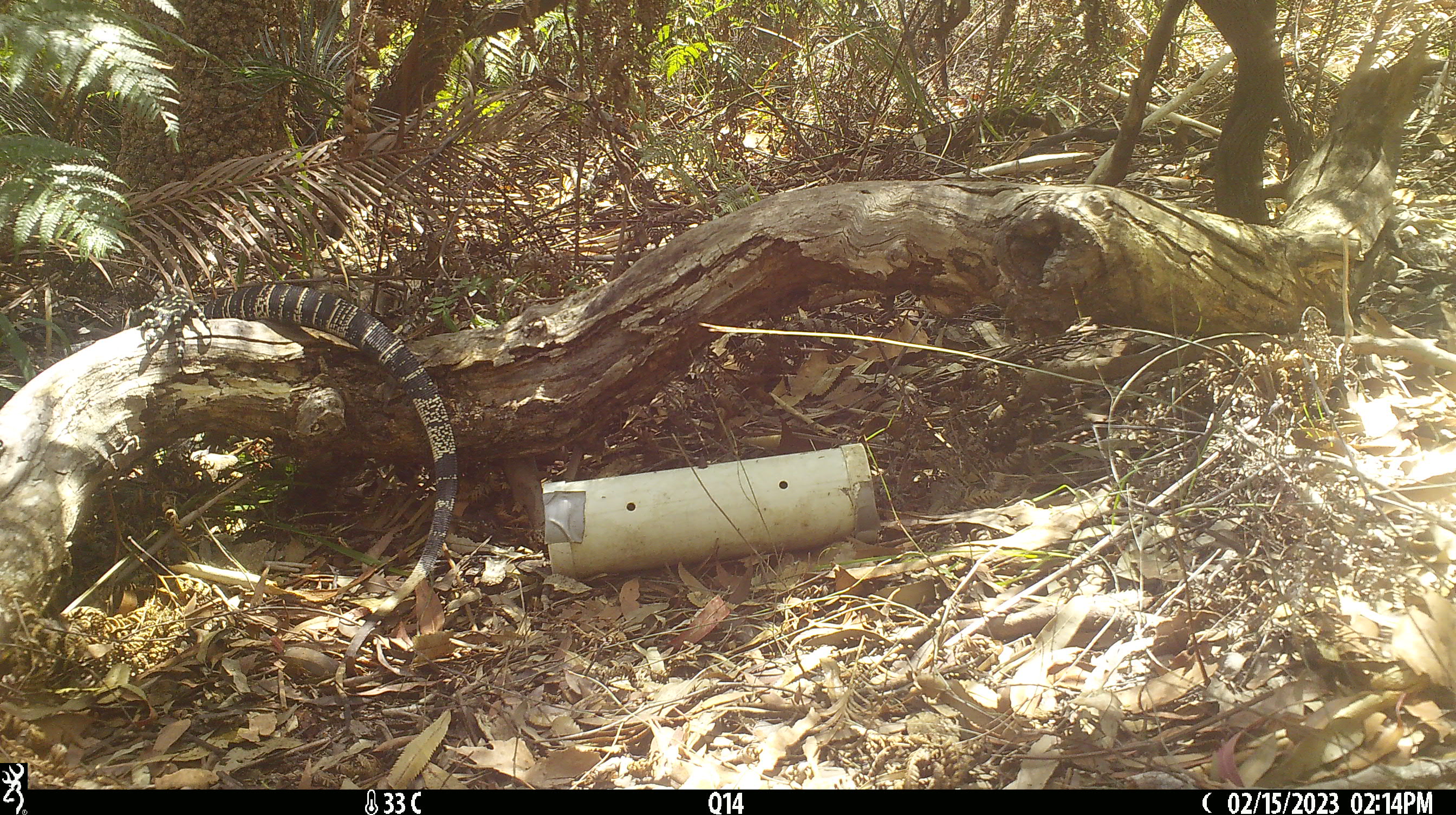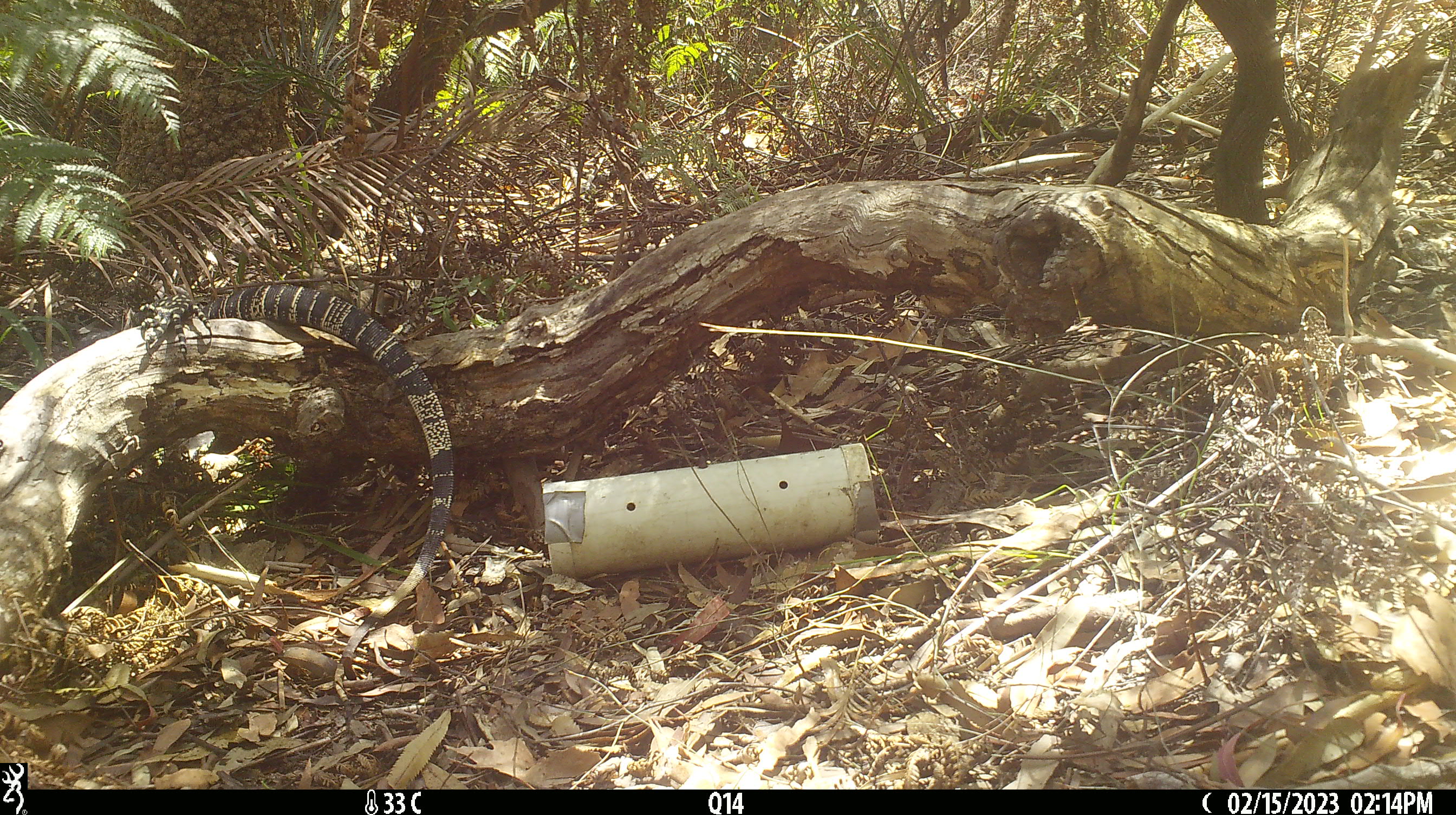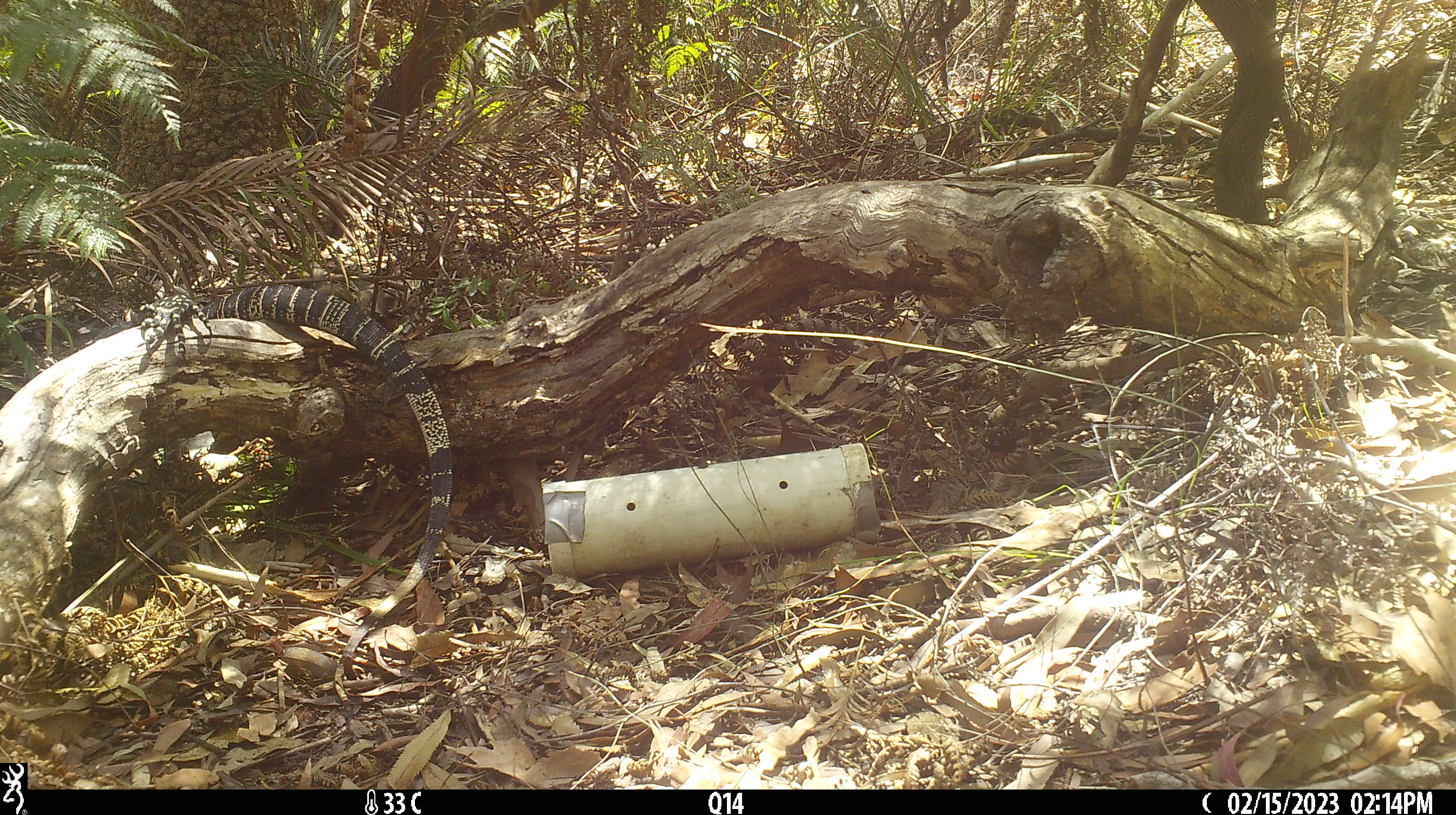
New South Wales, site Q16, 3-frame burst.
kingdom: Animalia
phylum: Chordata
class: Reptilia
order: Squamata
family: Varanidae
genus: Varanus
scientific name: Varanus varius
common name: lace monitor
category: goanna